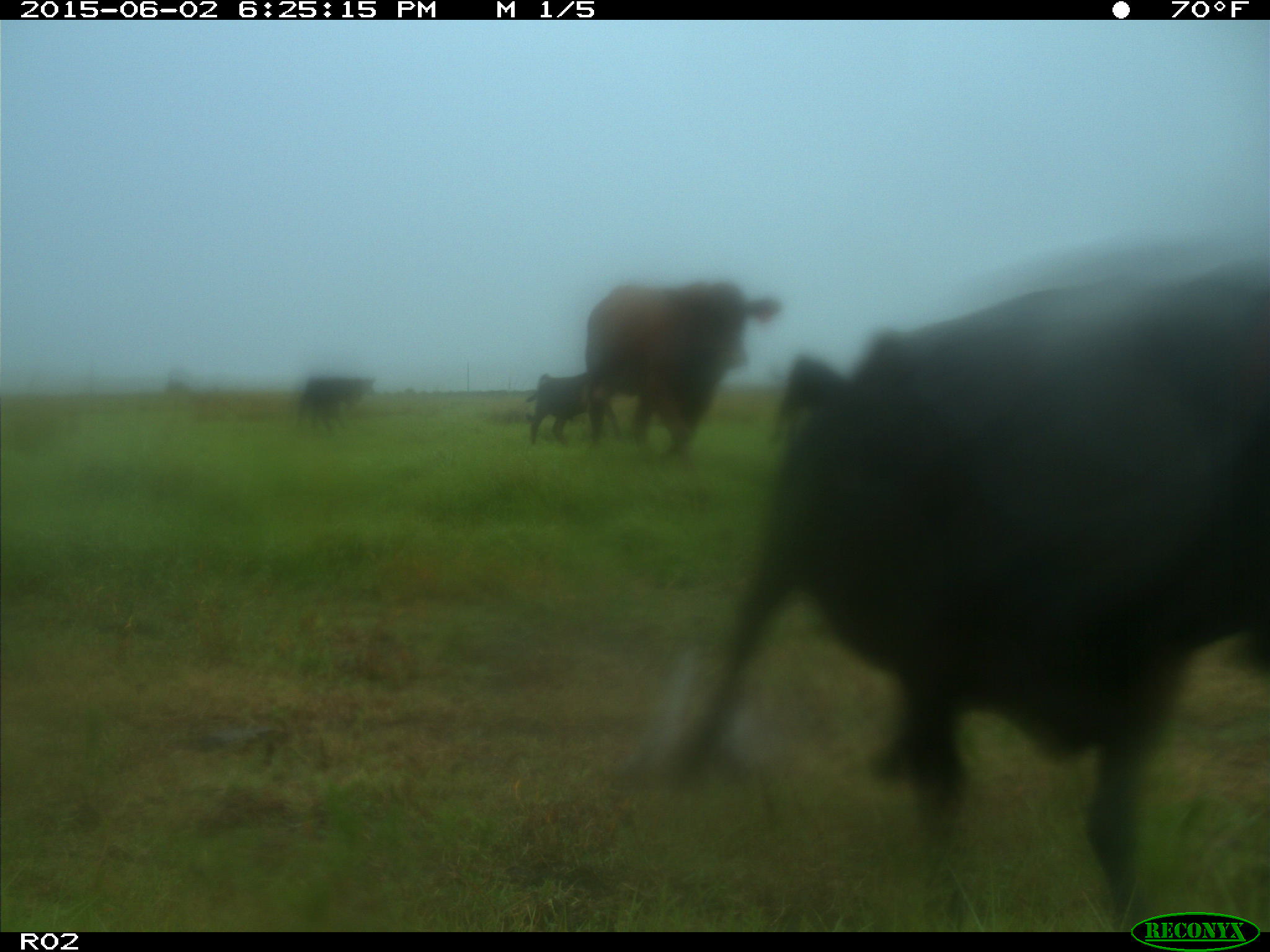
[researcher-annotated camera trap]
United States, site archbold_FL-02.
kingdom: Animalia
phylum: Chordata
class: Mammalia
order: Artiodactyla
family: Bovidae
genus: Bos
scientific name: Bos taurus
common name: domestic cow